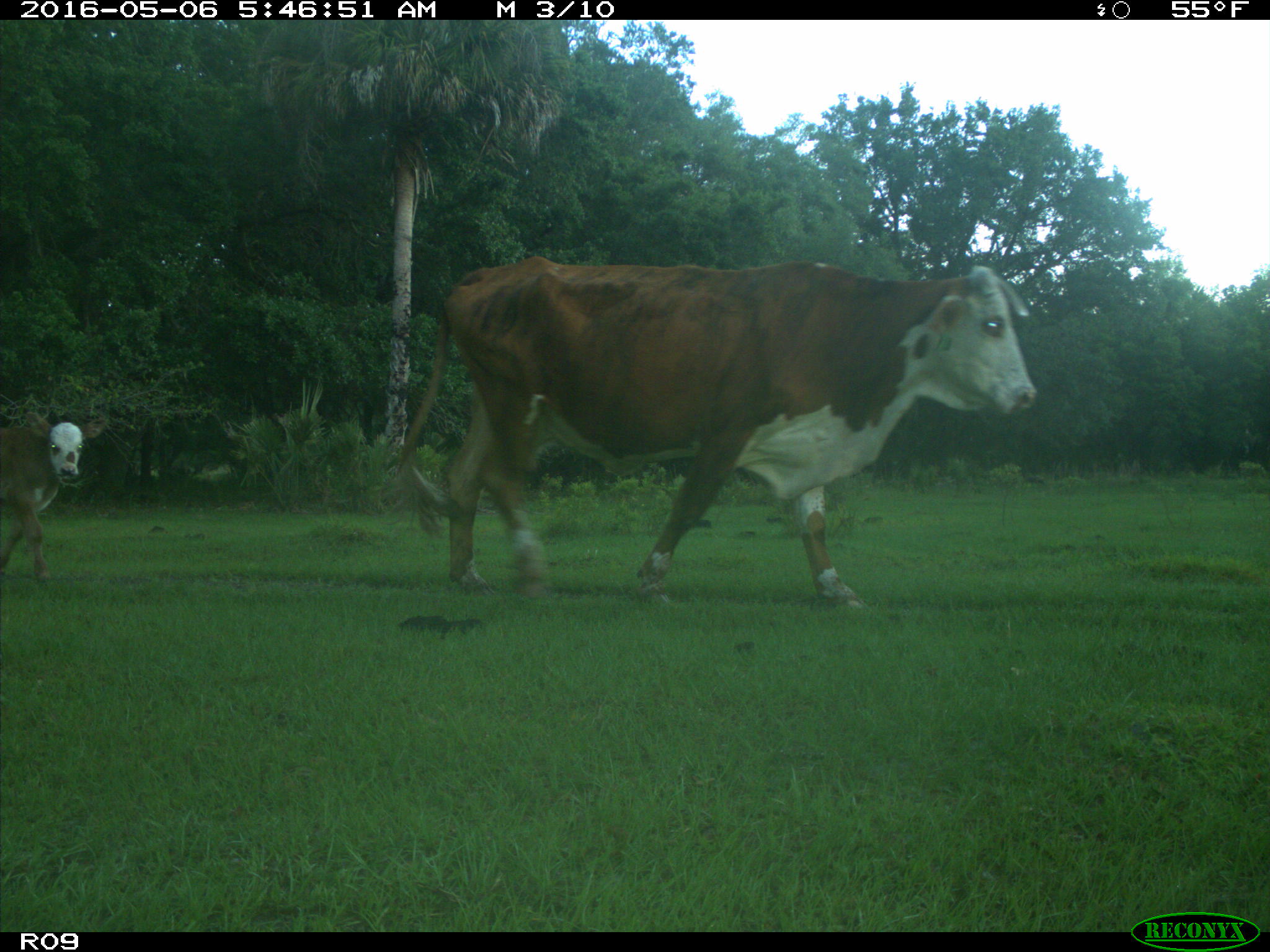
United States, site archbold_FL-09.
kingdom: Animalia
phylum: Chordata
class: Mammalia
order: Artiodactyla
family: Bovidae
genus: Bos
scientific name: Bos taurus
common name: domestic cow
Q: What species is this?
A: Bos taurus (domestic cow).